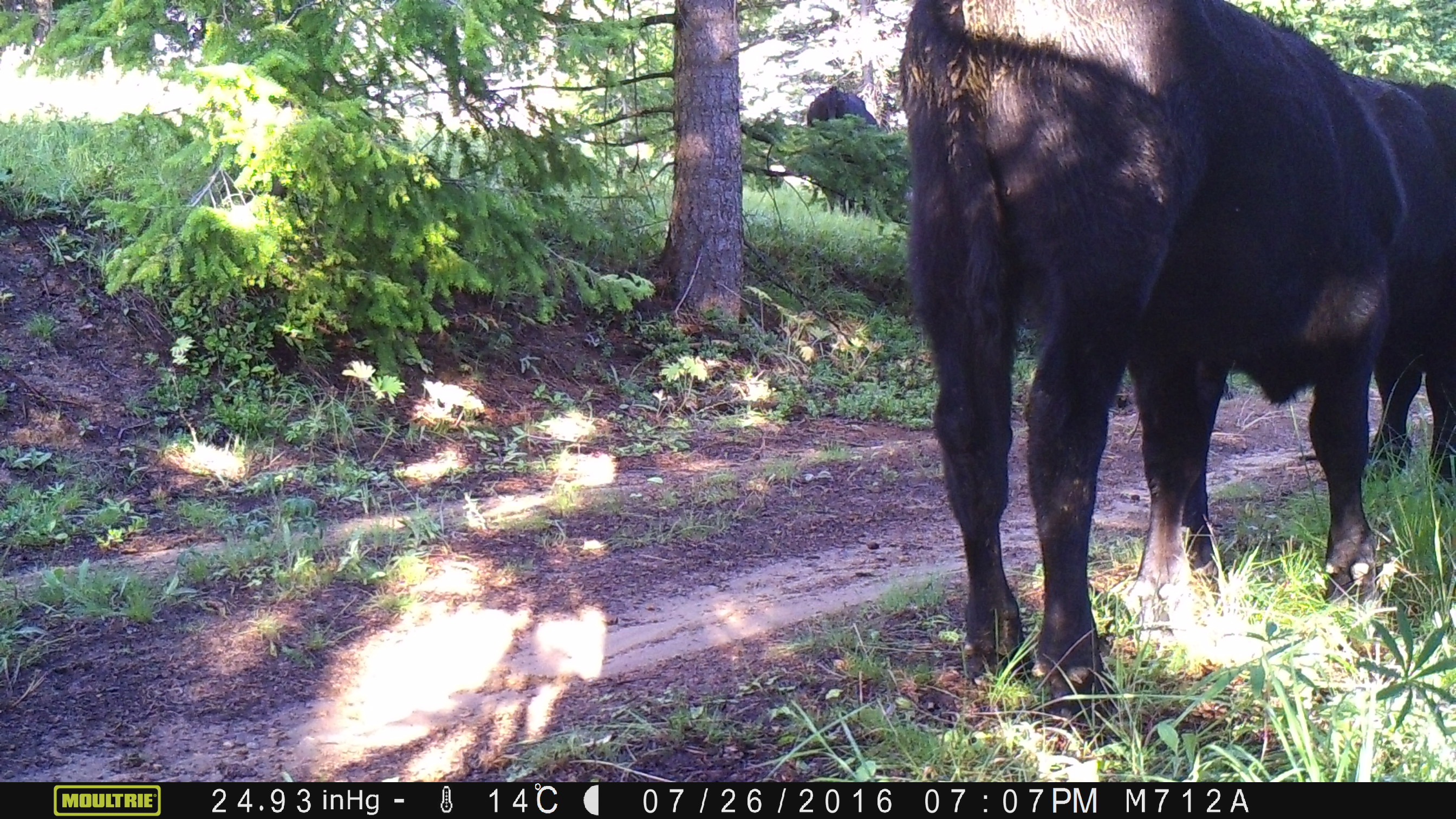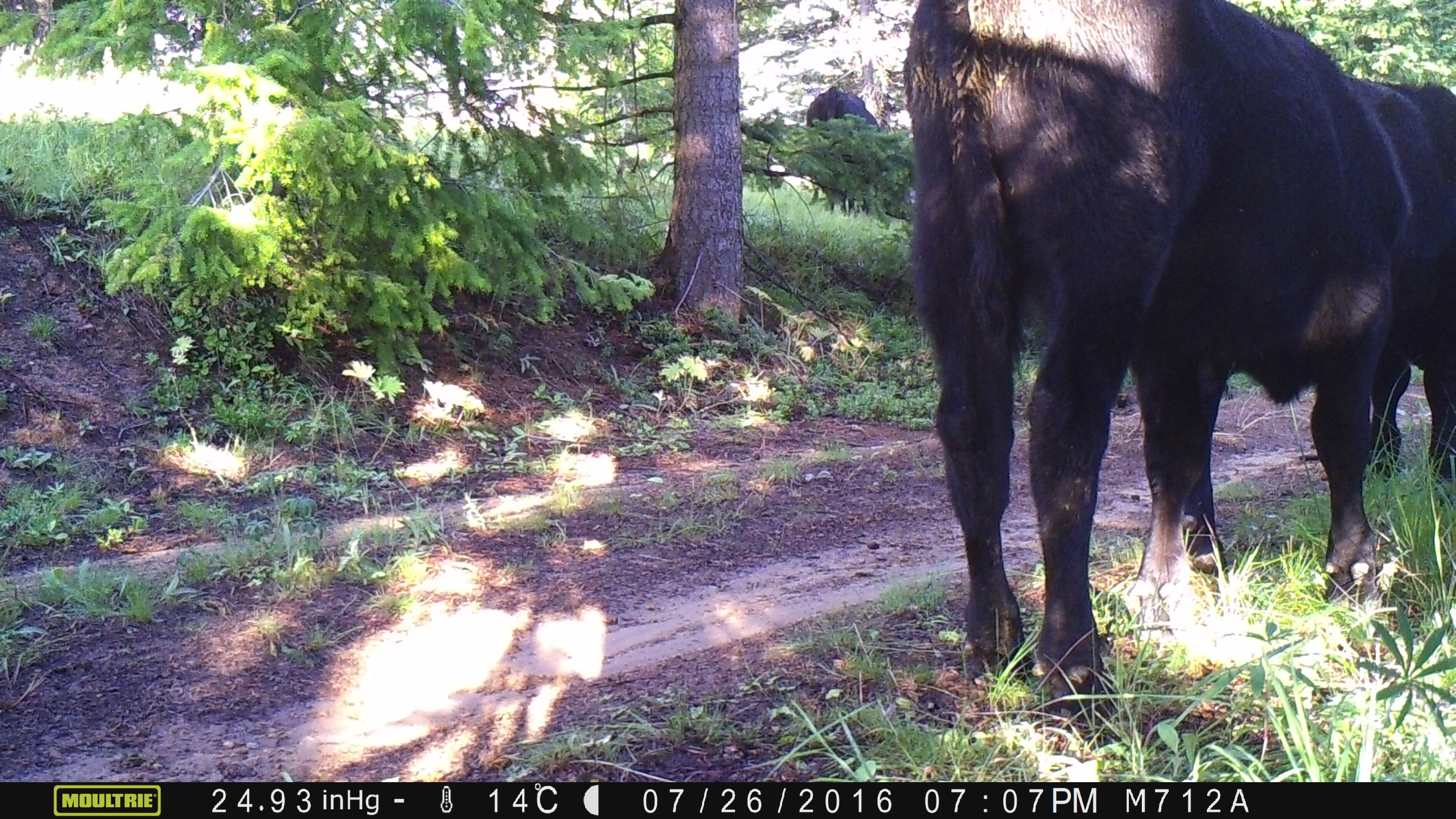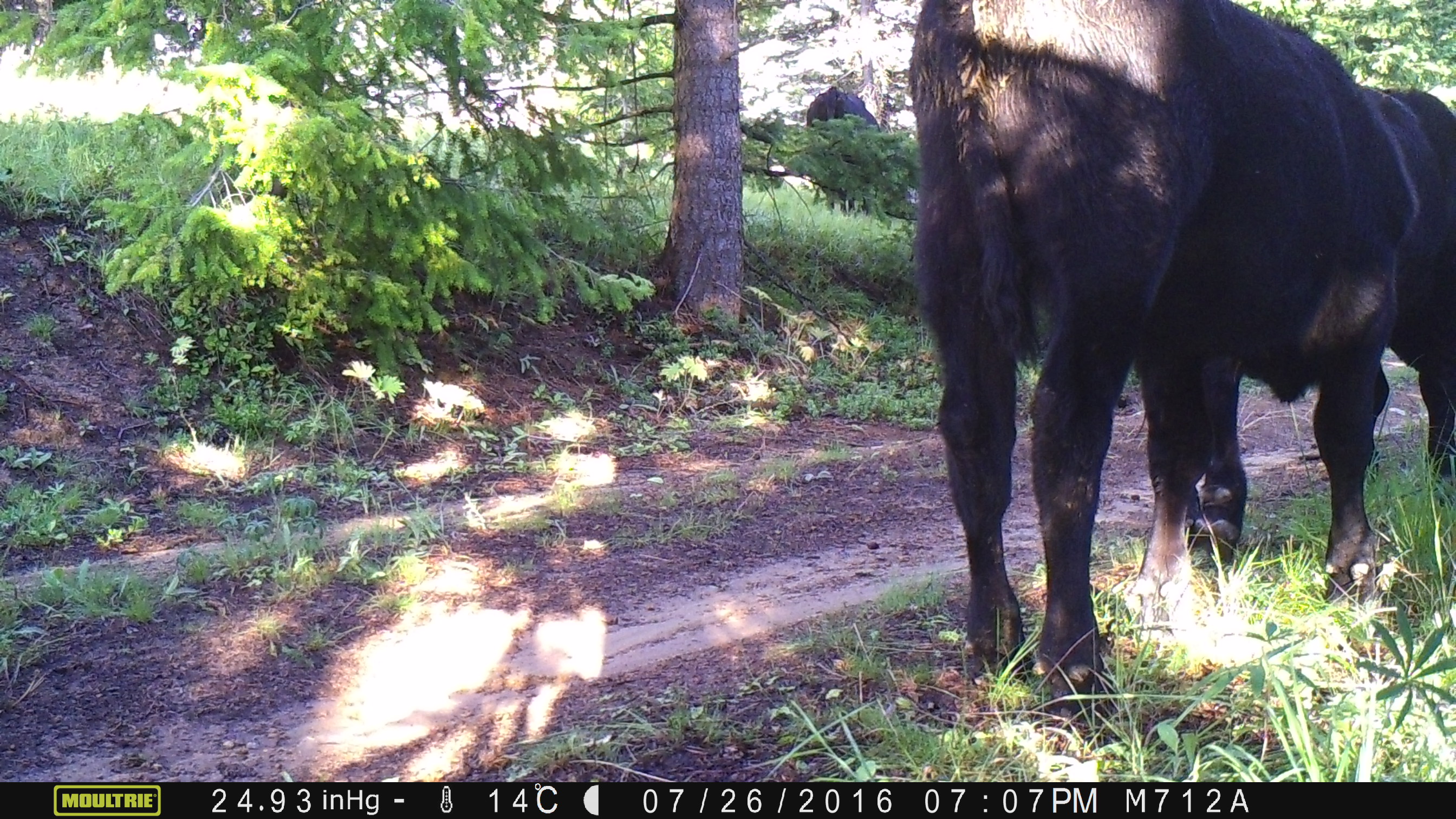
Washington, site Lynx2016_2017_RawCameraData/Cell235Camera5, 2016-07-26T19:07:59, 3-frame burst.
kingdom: Animalia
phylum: Chordata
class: Mammalia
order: Artiodactyla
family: Bovidae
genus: Bos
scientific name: Bos taurus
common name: domestic cattle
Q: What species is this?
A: Domestic cattle (Bos taurus).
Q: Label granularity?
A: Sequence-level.